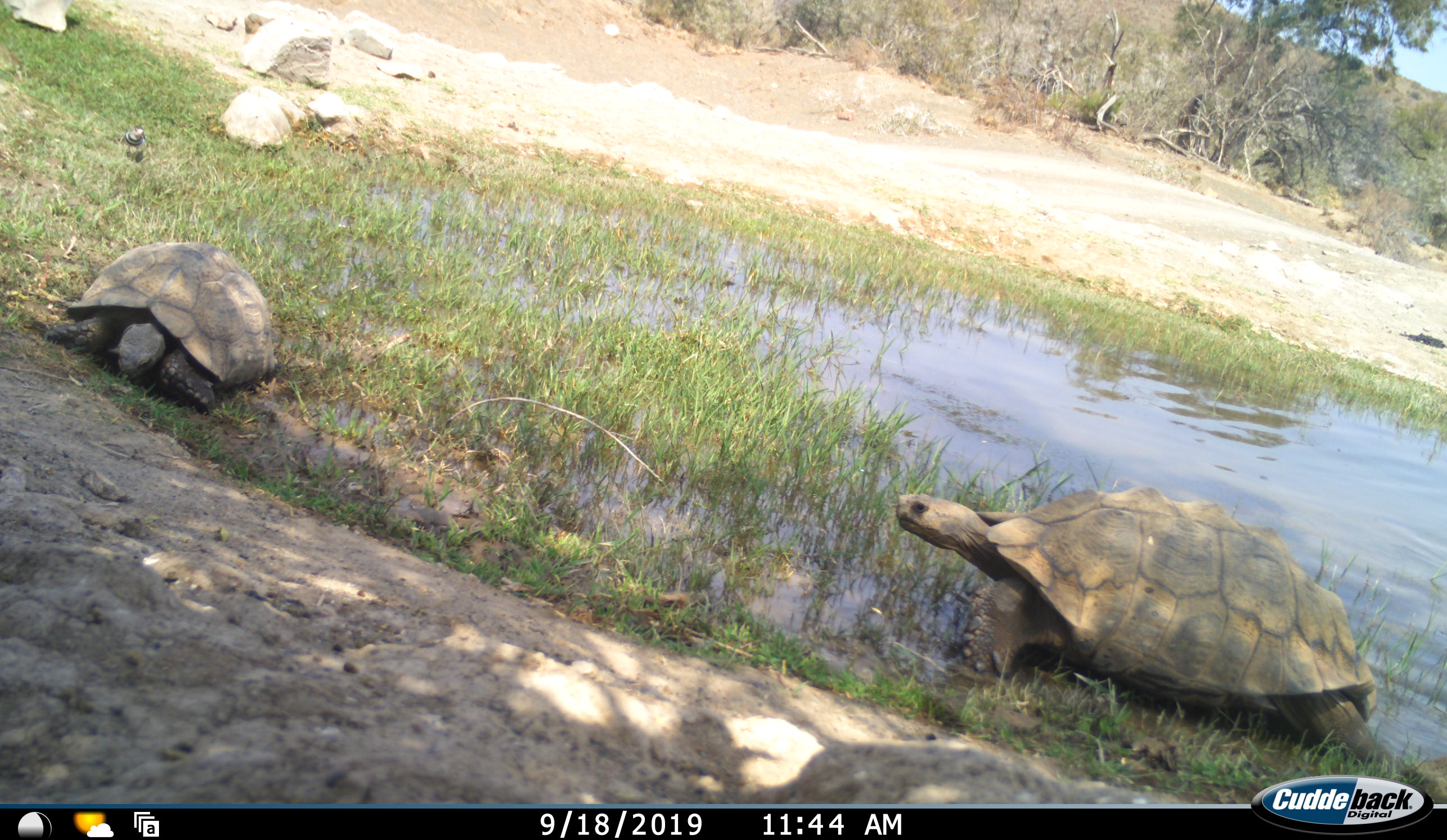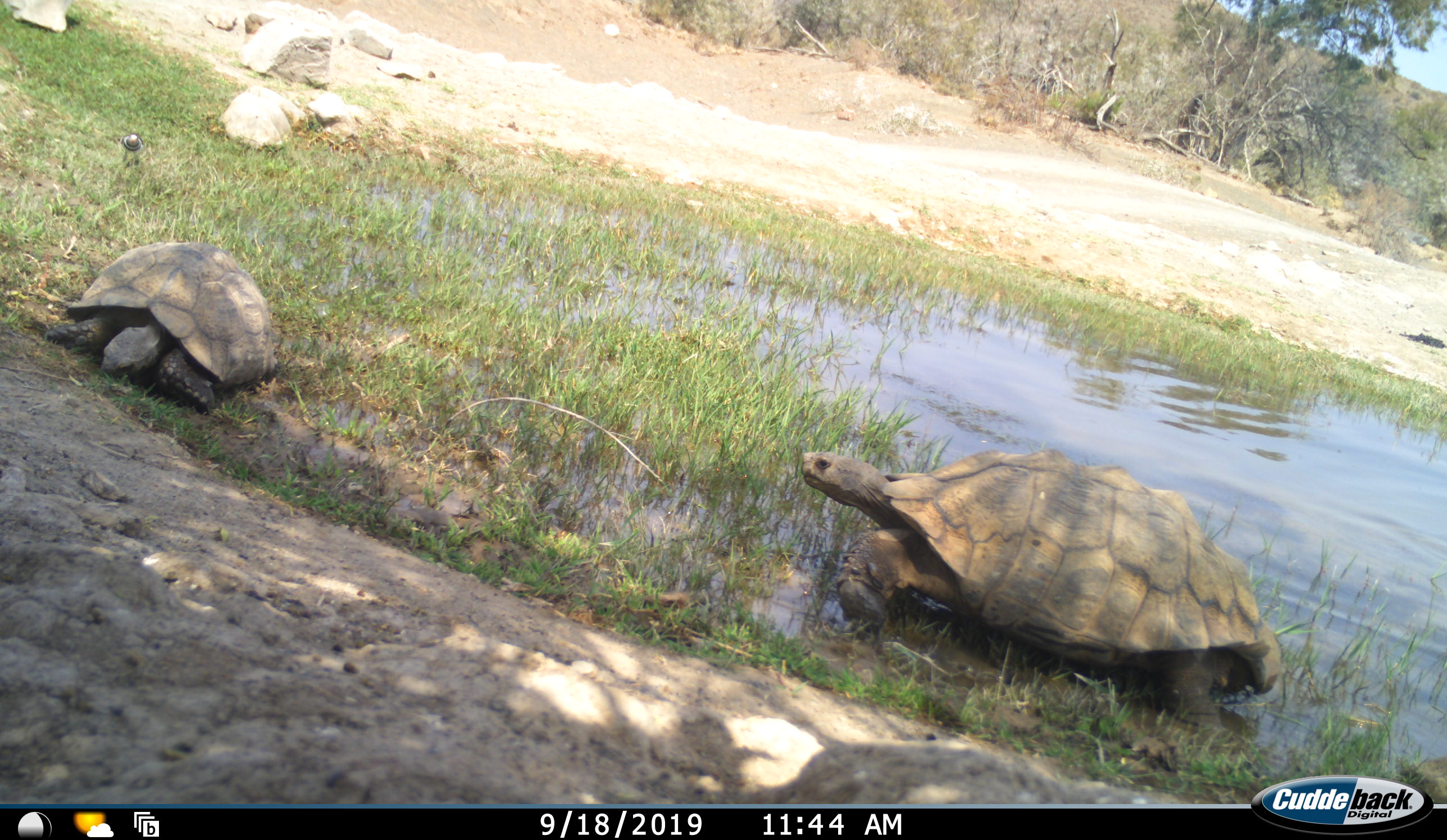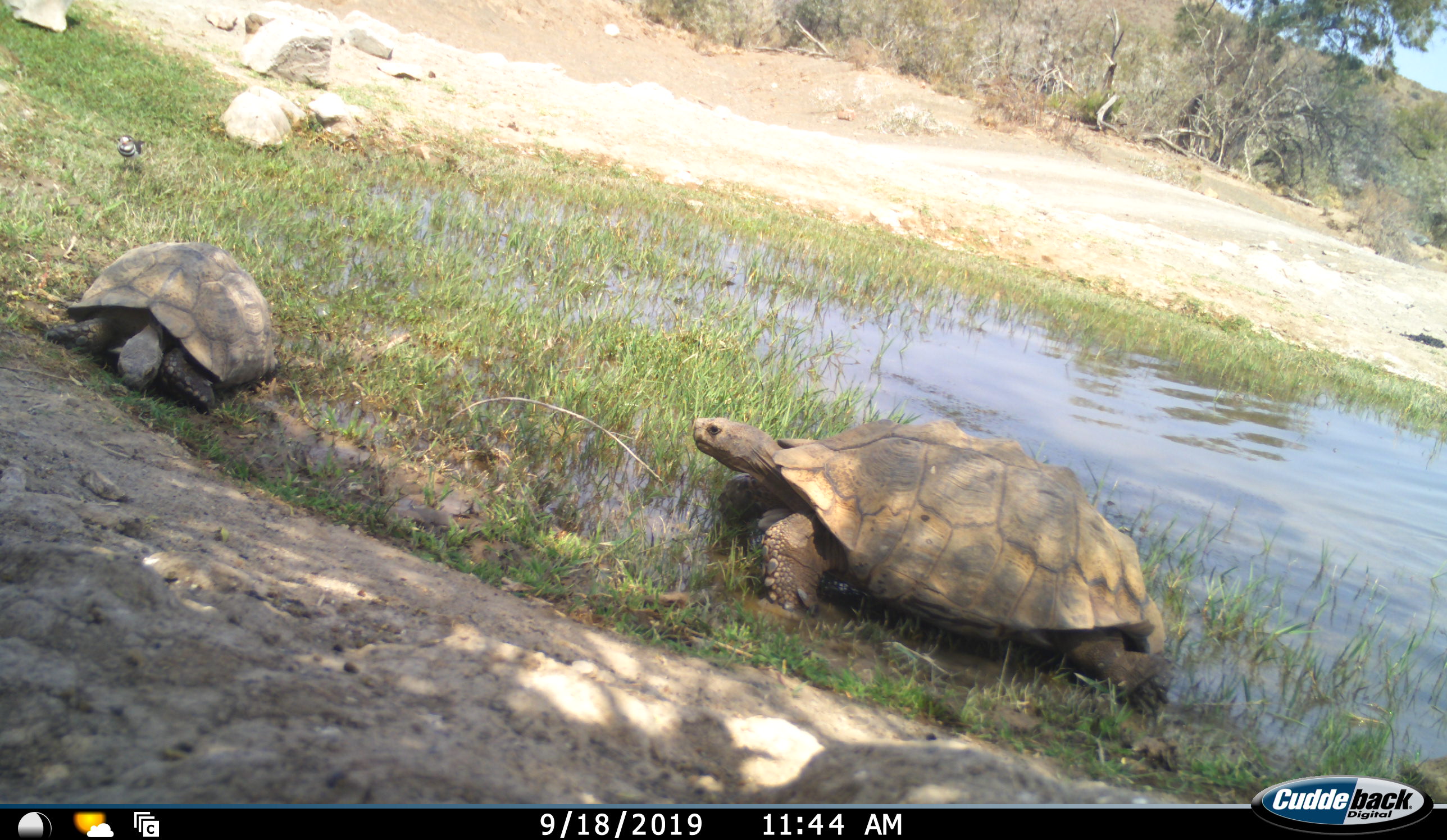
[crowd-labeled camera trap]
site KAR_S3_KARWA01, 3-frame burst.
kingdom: Animalia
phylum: Chordata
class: Reptilia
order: Testudines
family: Testudinidae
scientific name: Testudinidae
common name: tortoise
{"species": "tortoise (Testudinidae)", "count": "2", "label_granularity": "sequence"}